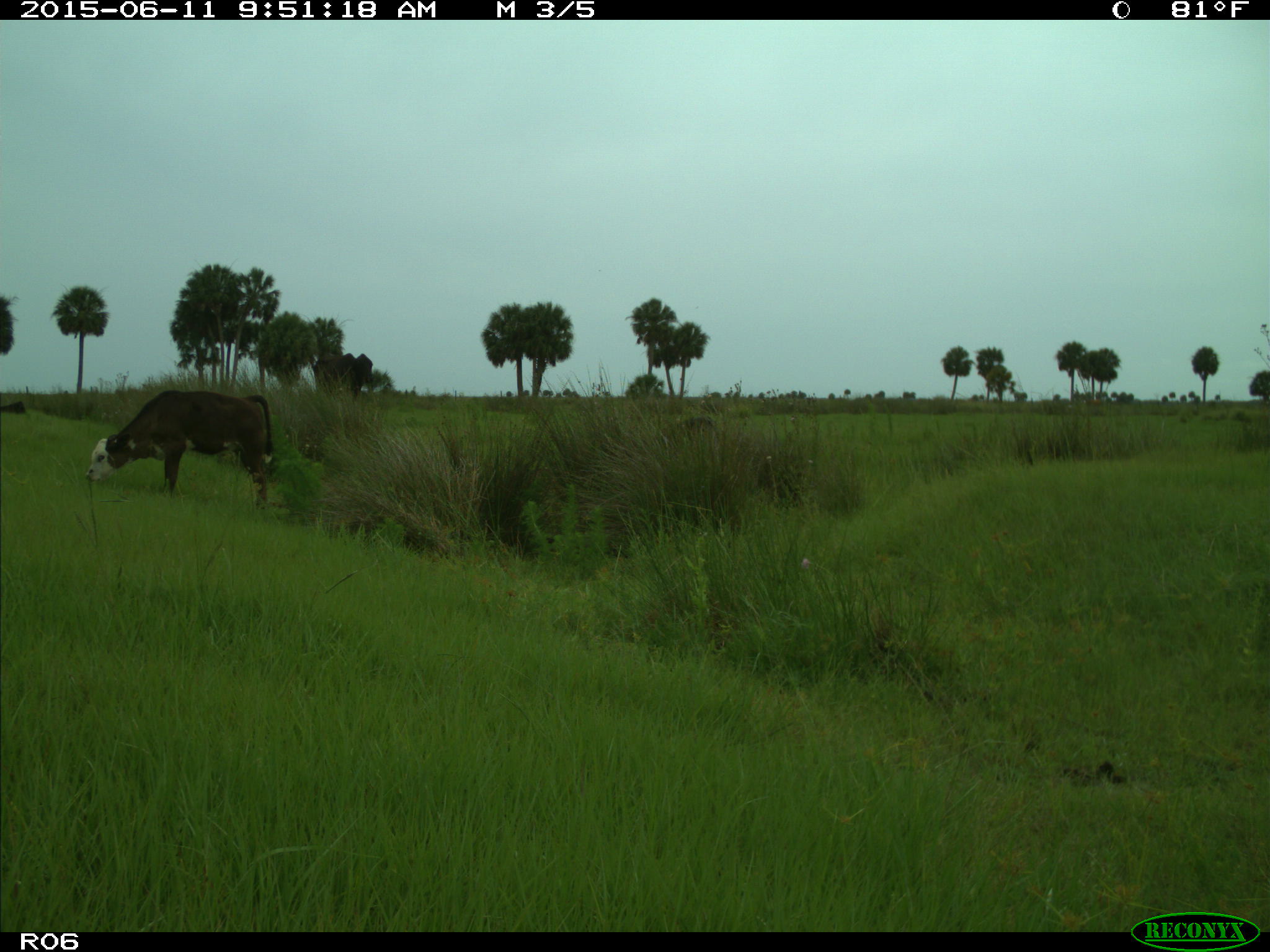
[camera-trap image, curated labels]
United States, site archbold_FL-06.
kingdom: Animalia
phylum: Chordata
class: Mammalia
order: Artiodactyla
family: Bovidae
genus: Bos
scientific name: Bos taurus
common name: domestic cow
Bos taurus (domestic cow).